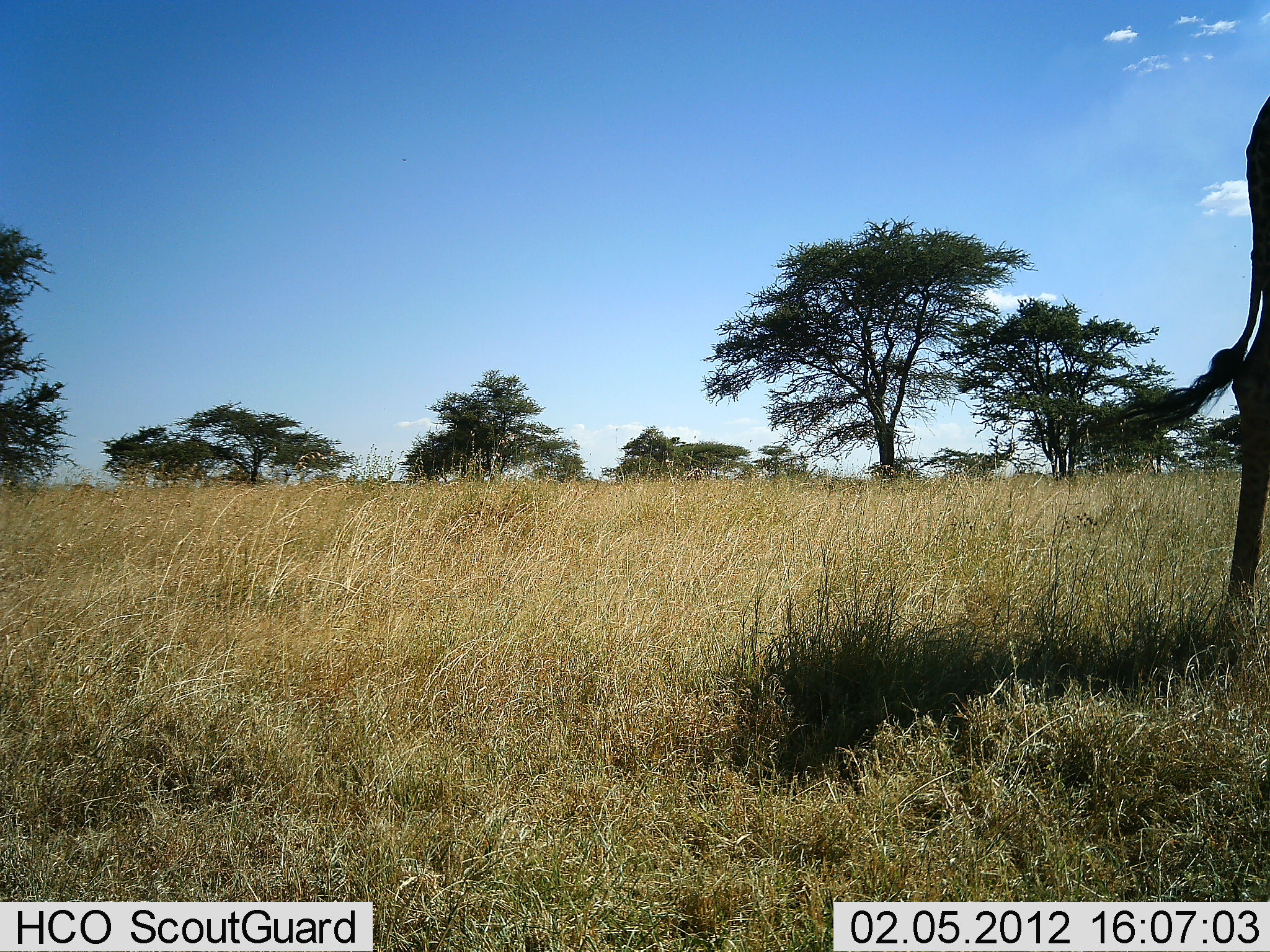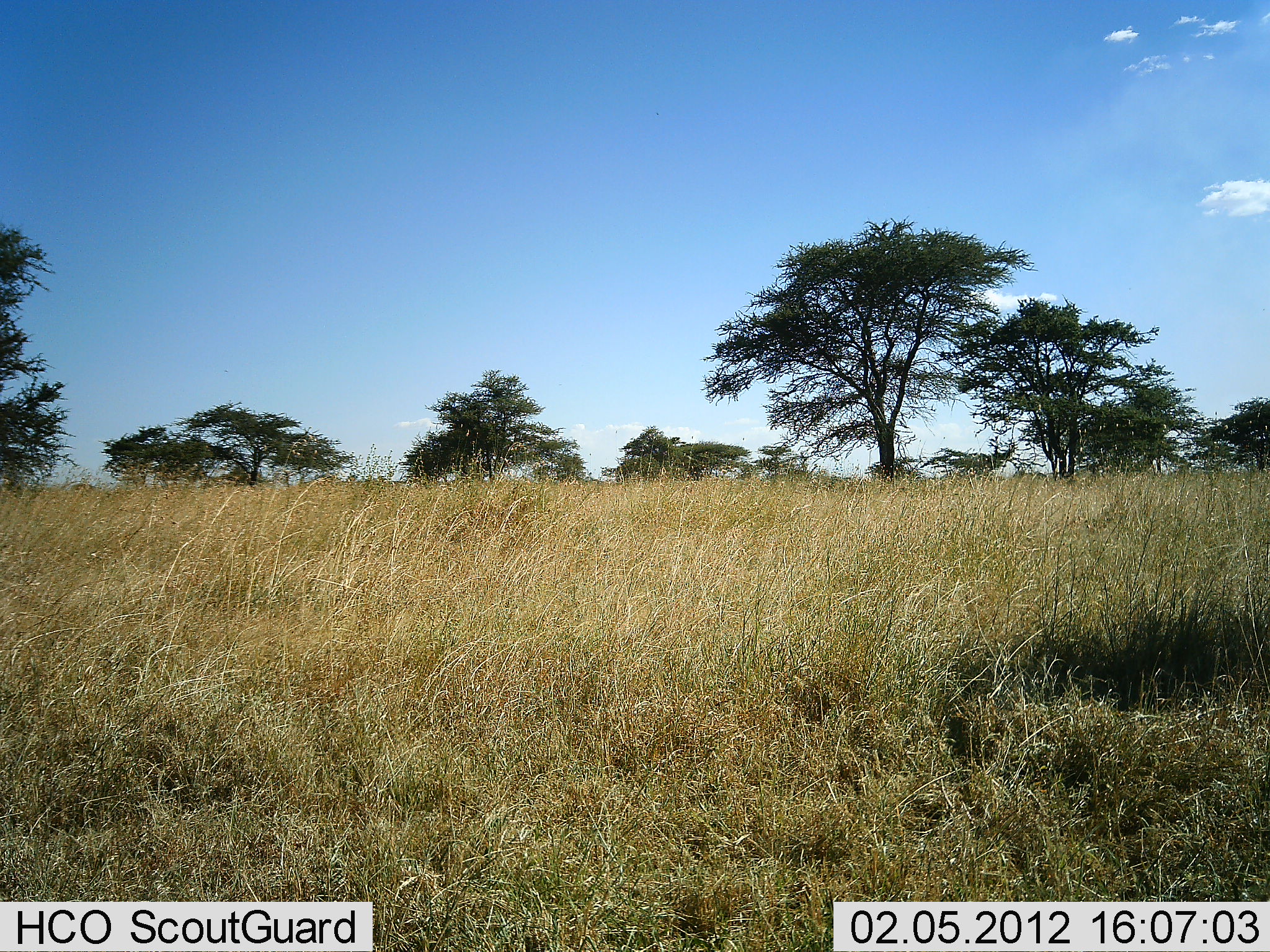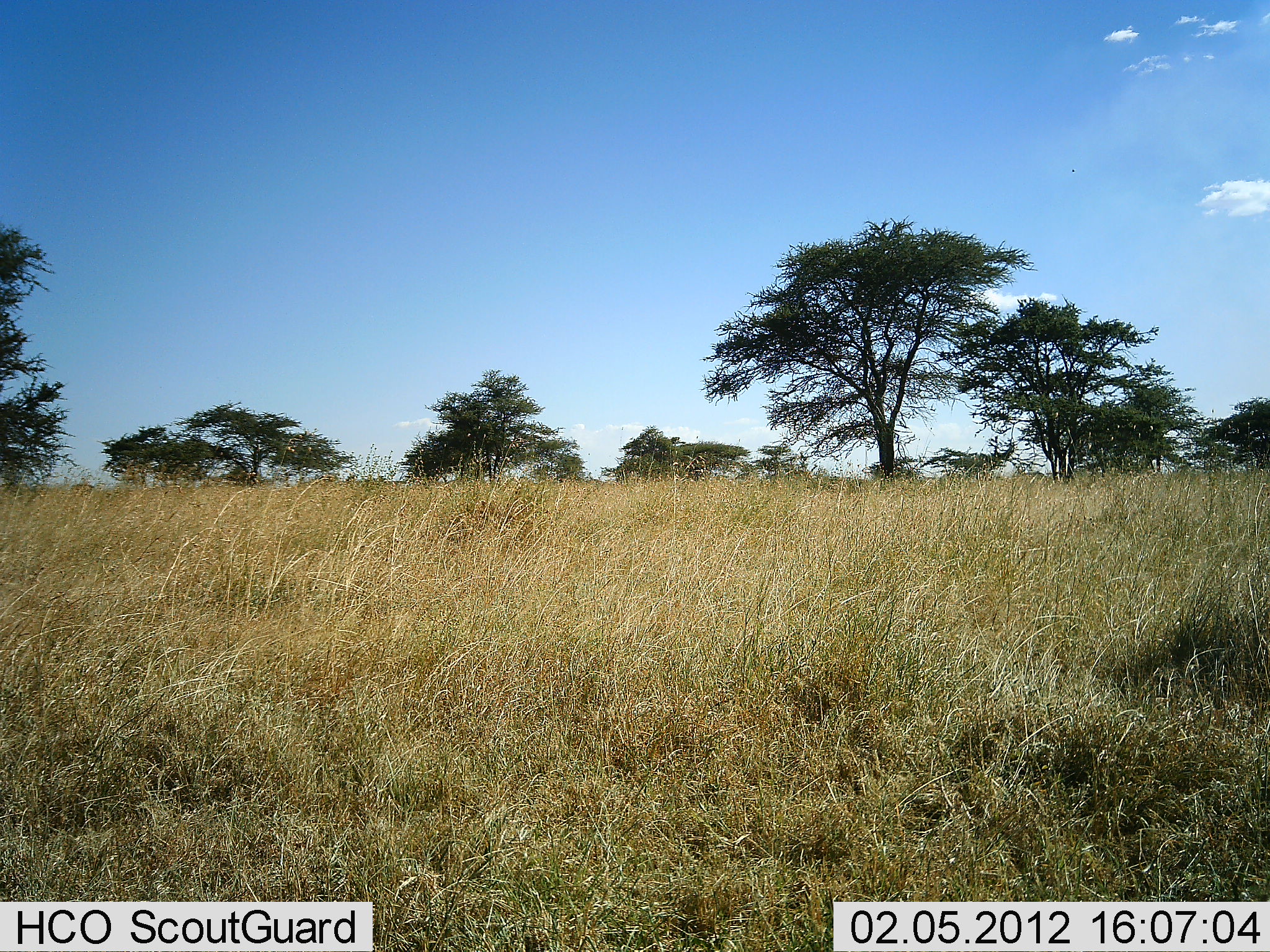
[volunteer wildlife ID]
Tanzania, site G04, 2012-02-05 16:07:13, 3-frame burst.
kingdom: Animalia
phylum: Chordata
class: Mammalia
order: Artiodactyla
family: Giraffidae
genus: Giraffa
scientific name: Giraffa camelopardalis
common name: giraffe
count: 1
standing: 0%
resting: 0%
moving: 100%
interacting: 0%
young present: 0%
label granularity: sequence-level